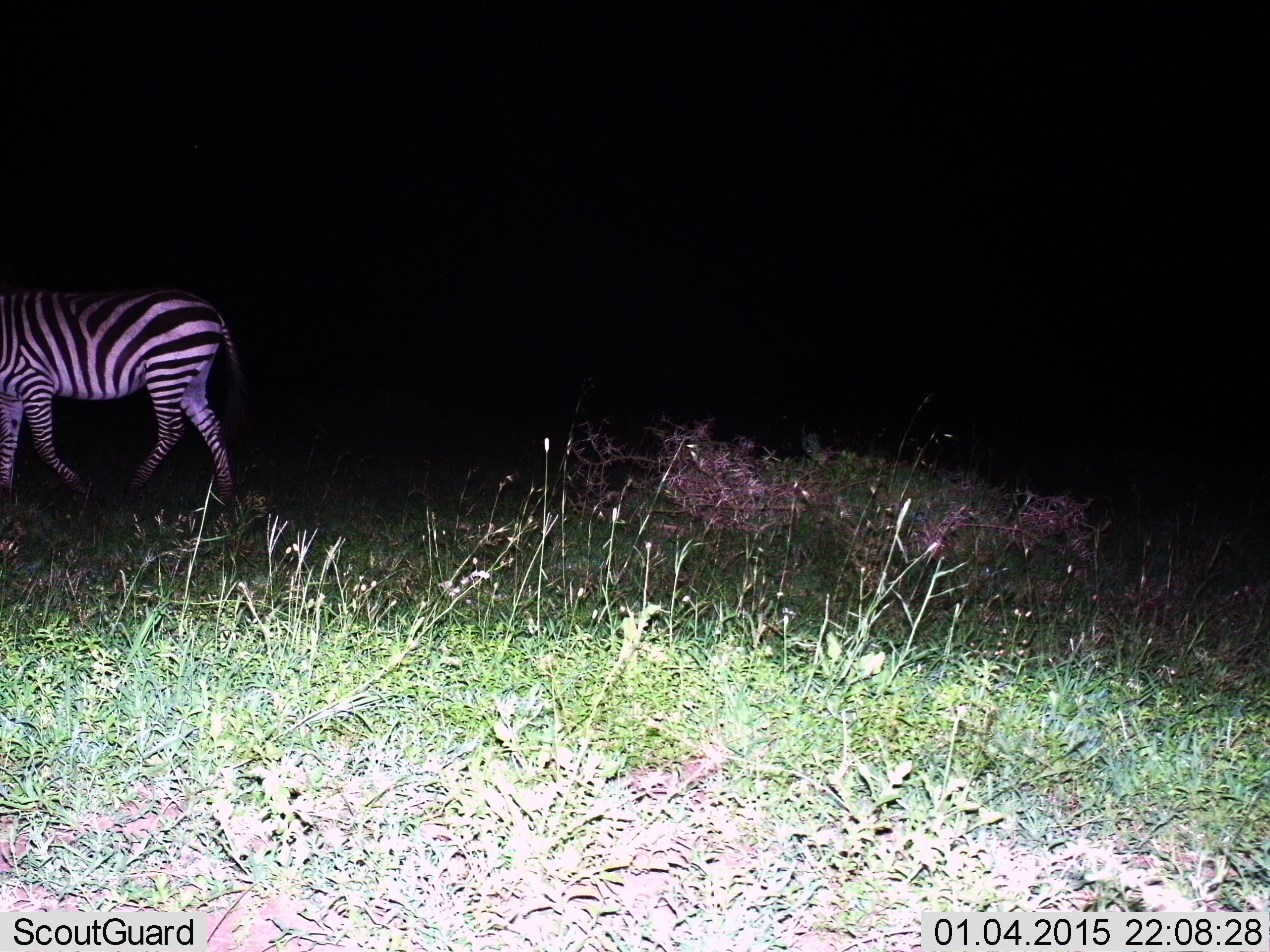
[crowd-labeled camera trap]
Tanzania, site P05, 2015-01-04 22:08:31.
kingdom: Animalia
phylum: Chordata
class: Mammalia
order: Perissodactyla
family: Equidae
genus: Equus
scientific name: Equus quagga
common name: plains zebra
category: zebra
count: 1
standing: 20%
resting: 0%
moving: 70%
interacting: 0%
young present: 0%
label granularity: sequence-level